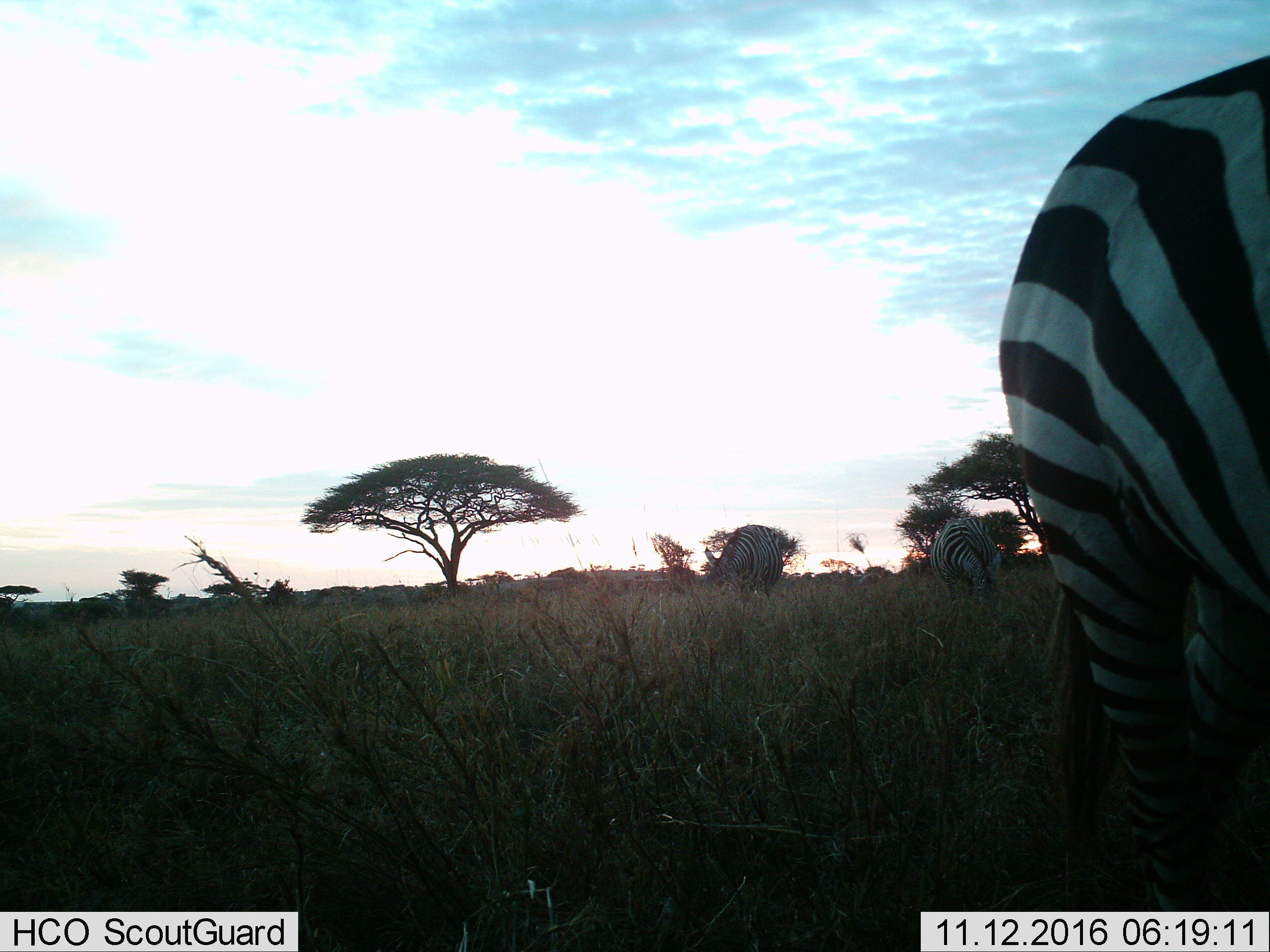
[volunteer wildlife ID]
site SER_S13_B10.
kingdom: Animalia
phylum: Chordata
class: Mammalia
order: Perissodactyla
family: Equidae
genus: Equus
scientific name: Equus quagga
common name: plains zebra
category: zebraplains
Zebraplains (plains zebra) (Equus quagga), count 3. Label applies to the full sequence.